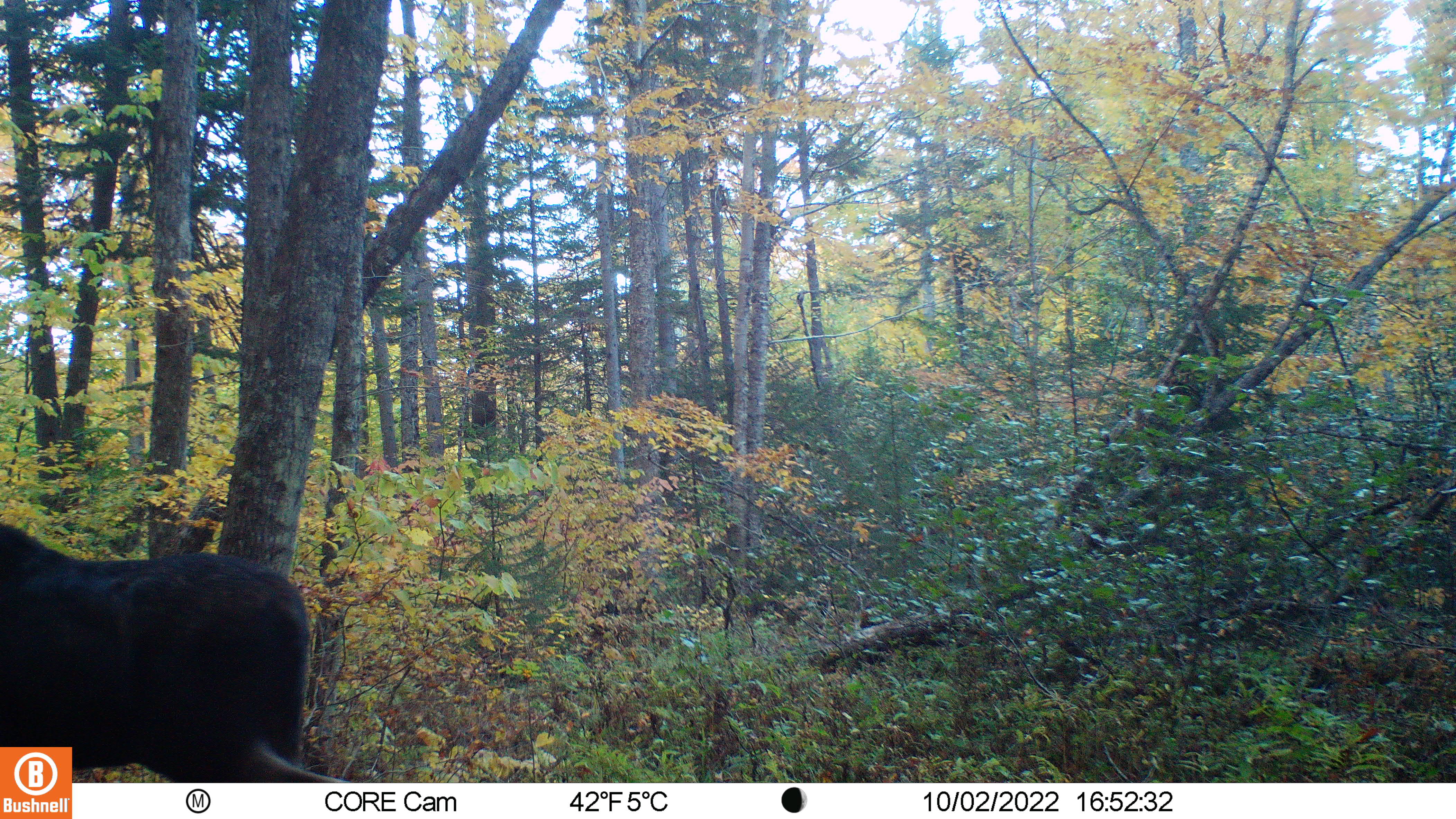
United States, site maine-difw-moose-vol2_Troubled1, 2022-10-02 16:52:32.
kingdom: Animalia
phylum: Chordata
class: Mammalia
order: Artiodactyla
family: Cervidae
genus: Alces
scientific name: Alces alces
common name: moose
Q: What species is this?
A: Moose (Alces alces).